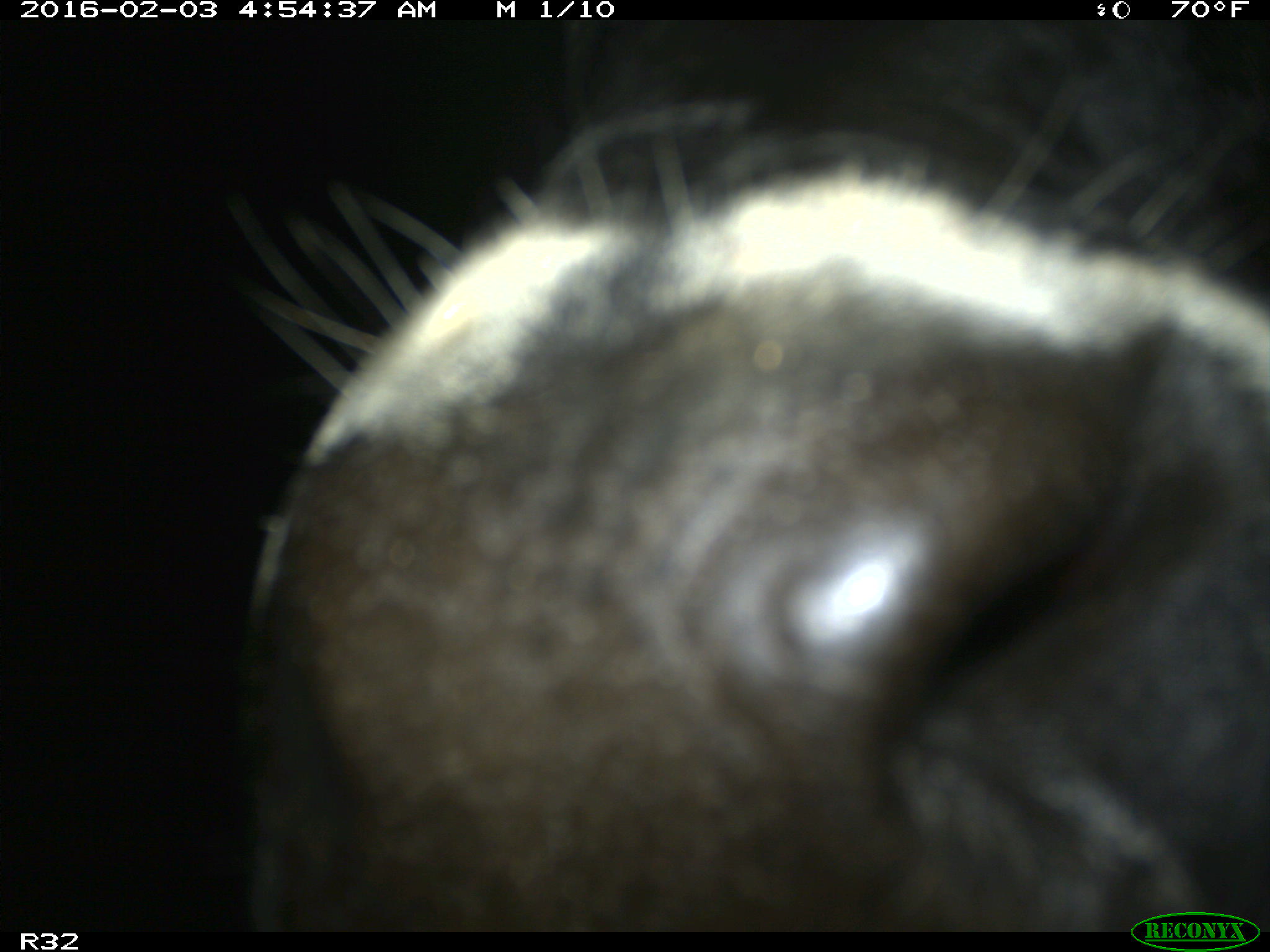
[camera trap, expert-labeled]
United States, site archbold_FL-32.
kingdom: Animalia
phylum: Chordata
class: Mammalia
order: Artiodactyla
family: Bovidae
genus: Bos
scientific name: Bos taurus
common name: domestic cow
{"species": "Bos taurus (domestic cow)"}